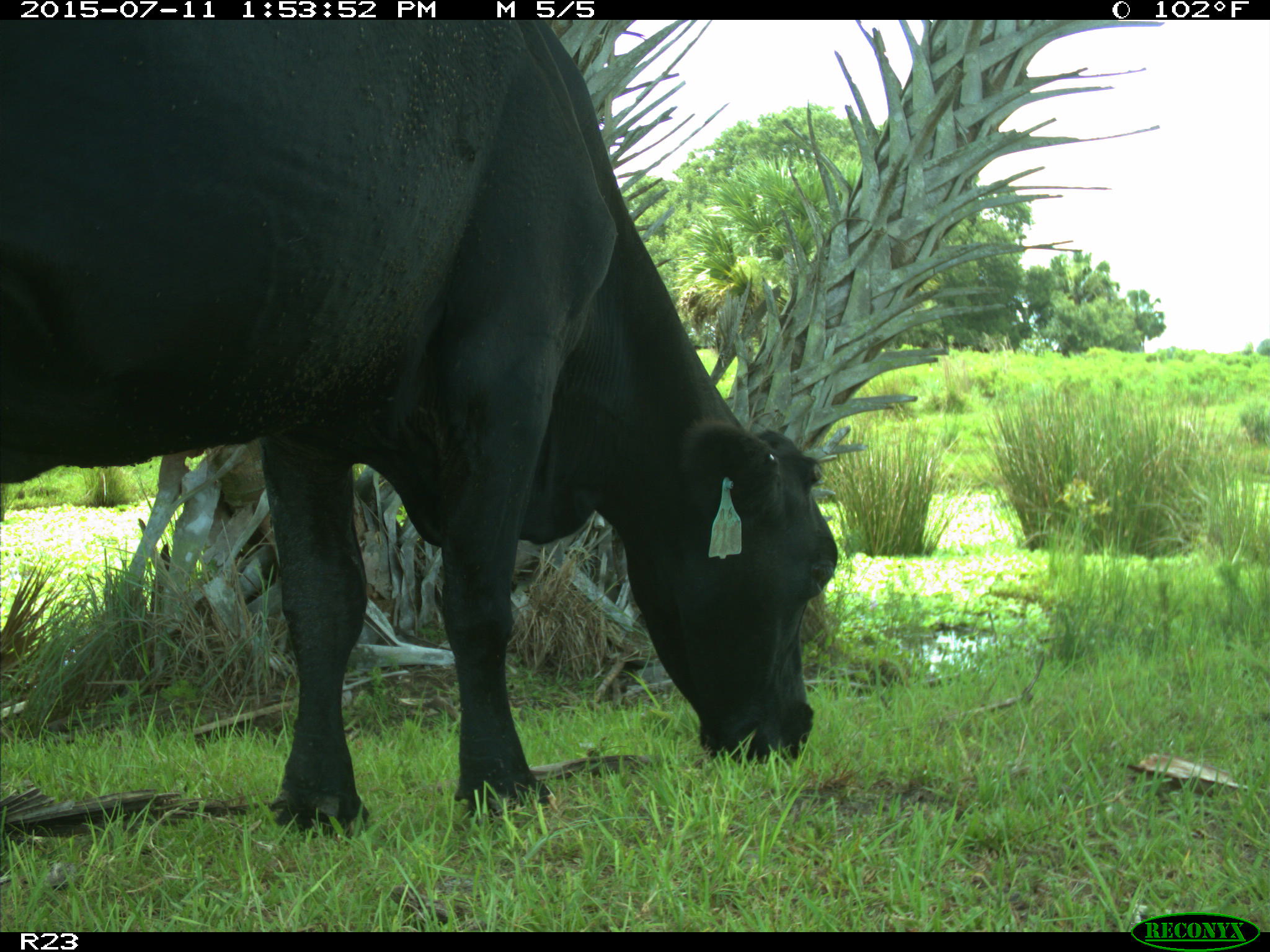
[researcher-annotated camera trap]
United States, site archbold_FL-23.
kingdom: Animalia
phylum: Chordata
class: Mammalia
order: Artiodactyla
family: Bovidae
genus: Bos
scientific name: Bos taurus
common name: domestic cow